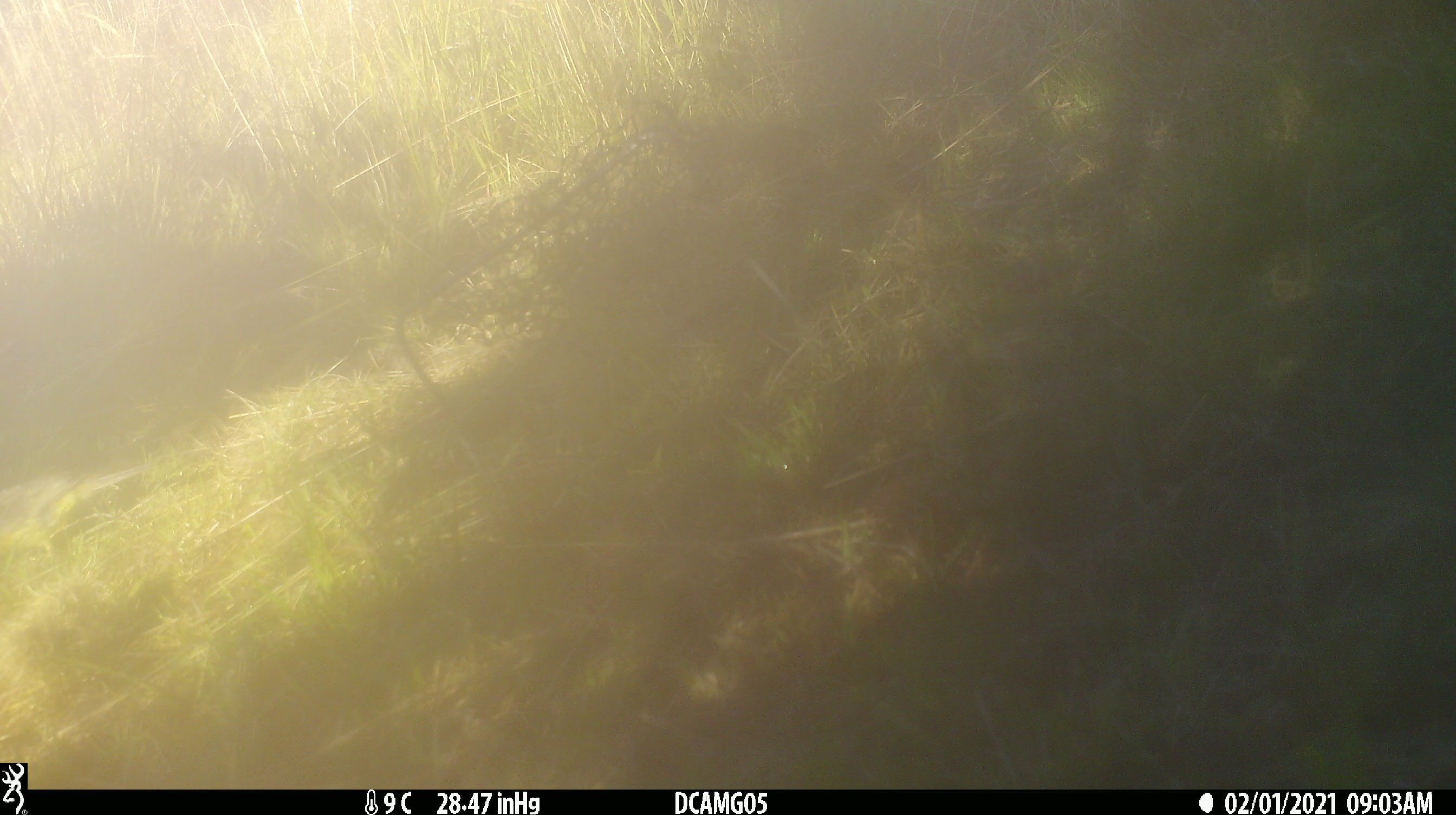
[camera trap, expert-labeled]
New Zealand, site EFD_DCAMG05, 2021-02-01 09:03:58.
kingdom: Animalia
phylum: Chordata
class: Aves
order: Passeriformes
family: Emberizidae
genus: Emberiza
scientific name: Emberiza citrinella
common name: yellowhammer